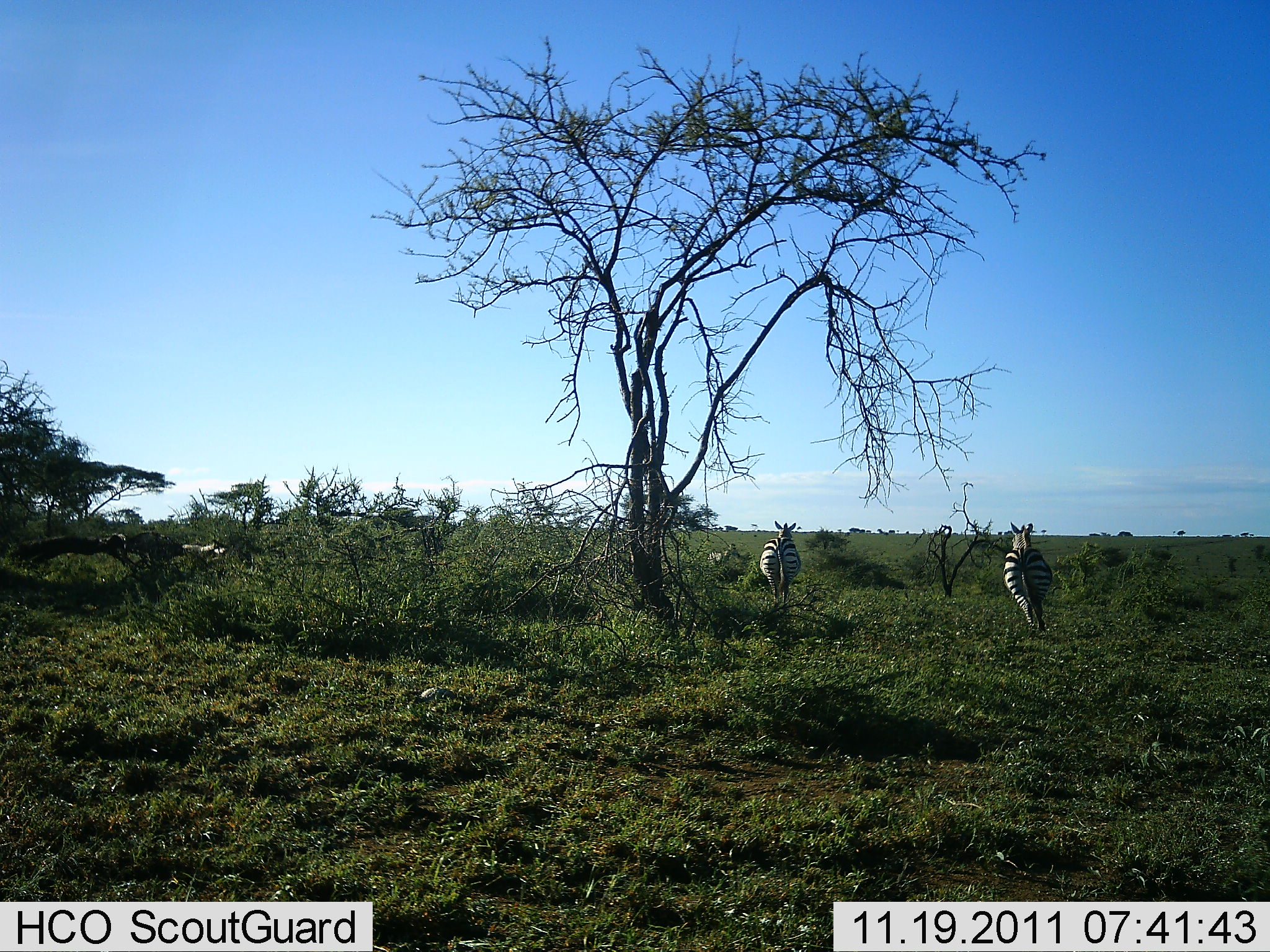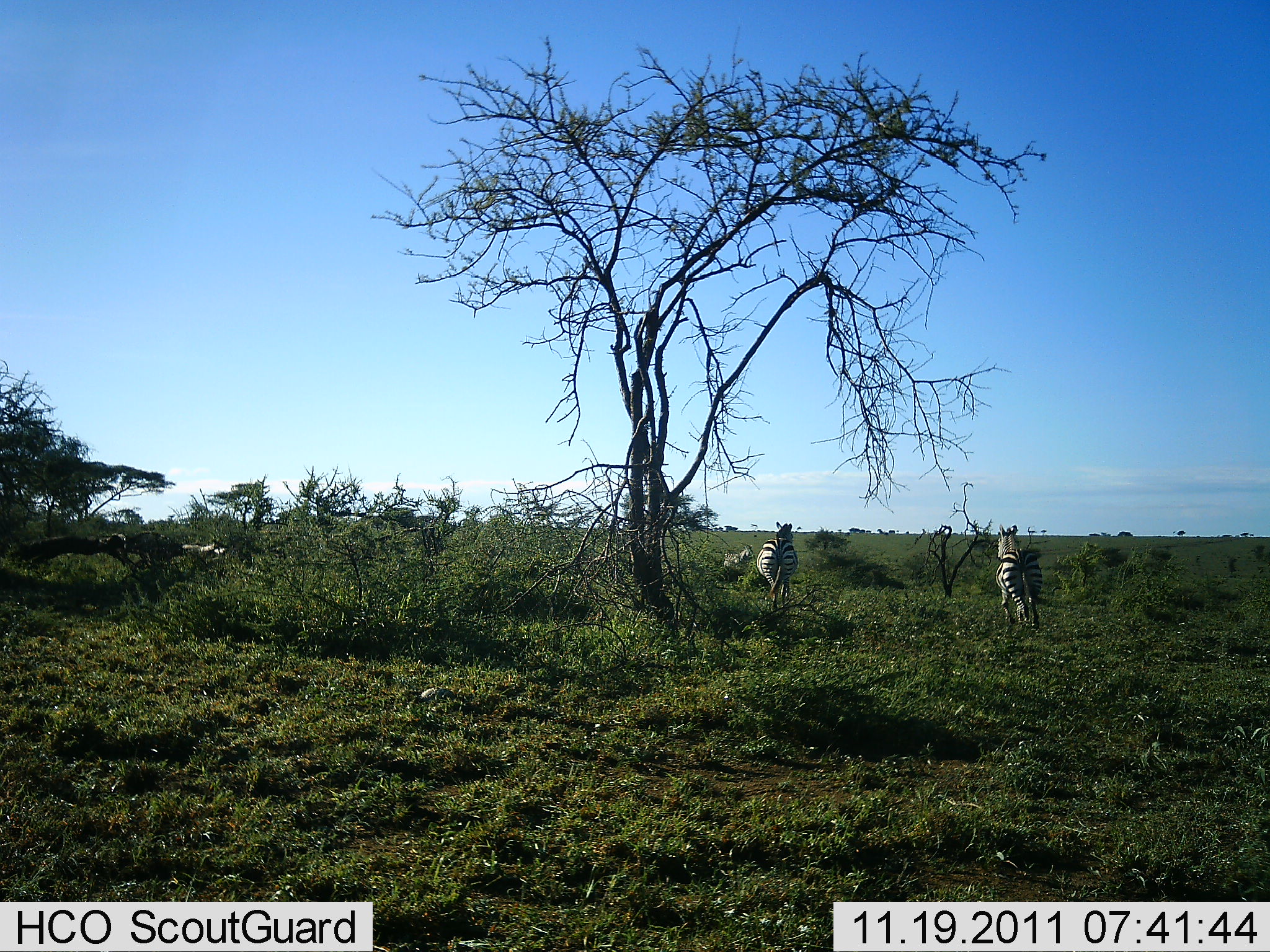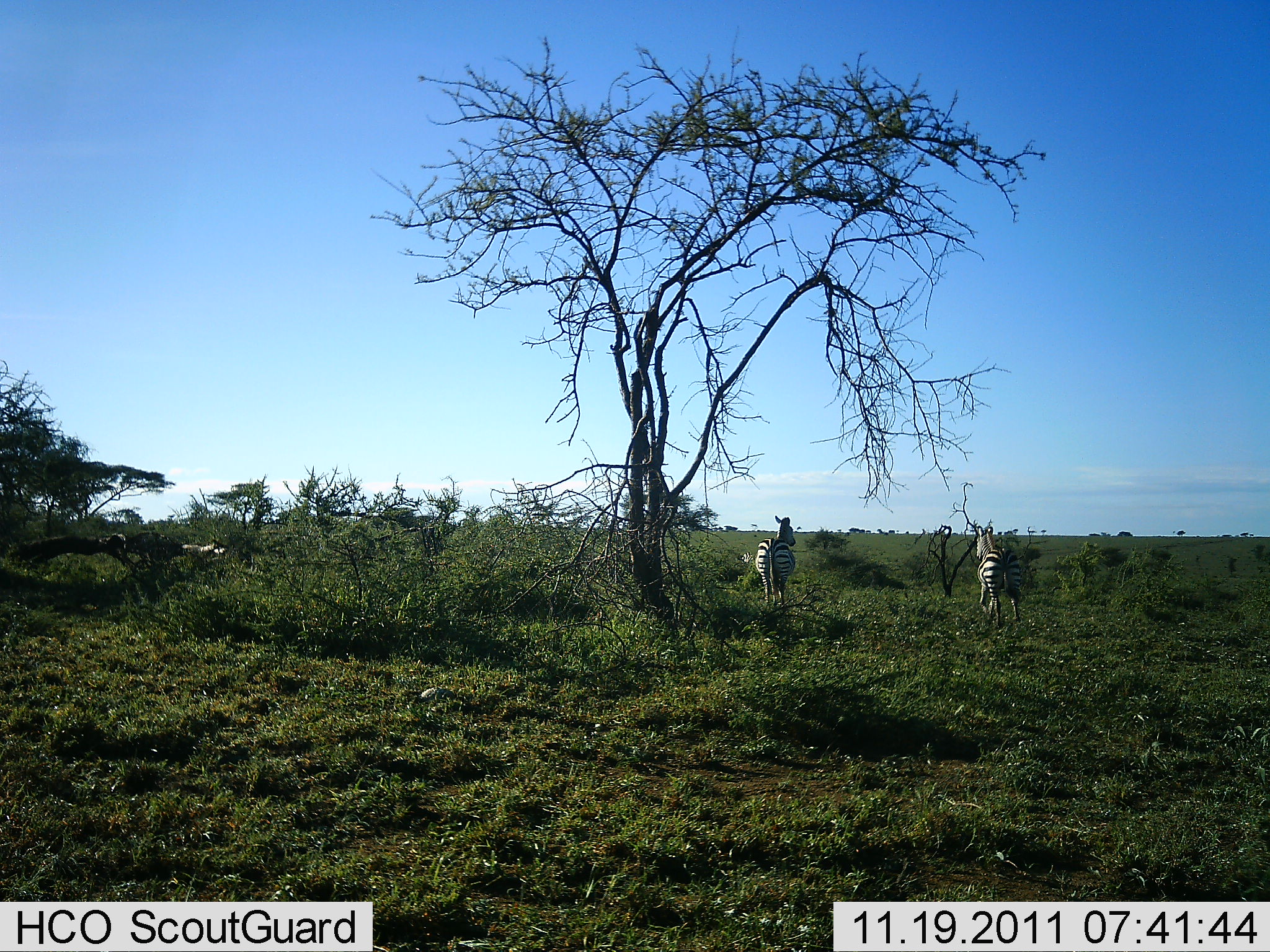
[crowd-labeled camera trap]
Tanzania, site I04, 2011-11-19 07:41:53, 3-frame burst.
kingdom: Animalia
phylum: Chordata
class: Mammalia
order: Perissodactyla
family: Equidae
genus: Equus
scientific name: Equus quagga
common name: plains zebra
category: zebra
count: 3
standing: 11%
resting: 0%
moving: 83%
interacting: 0%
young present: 0%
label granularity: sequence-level